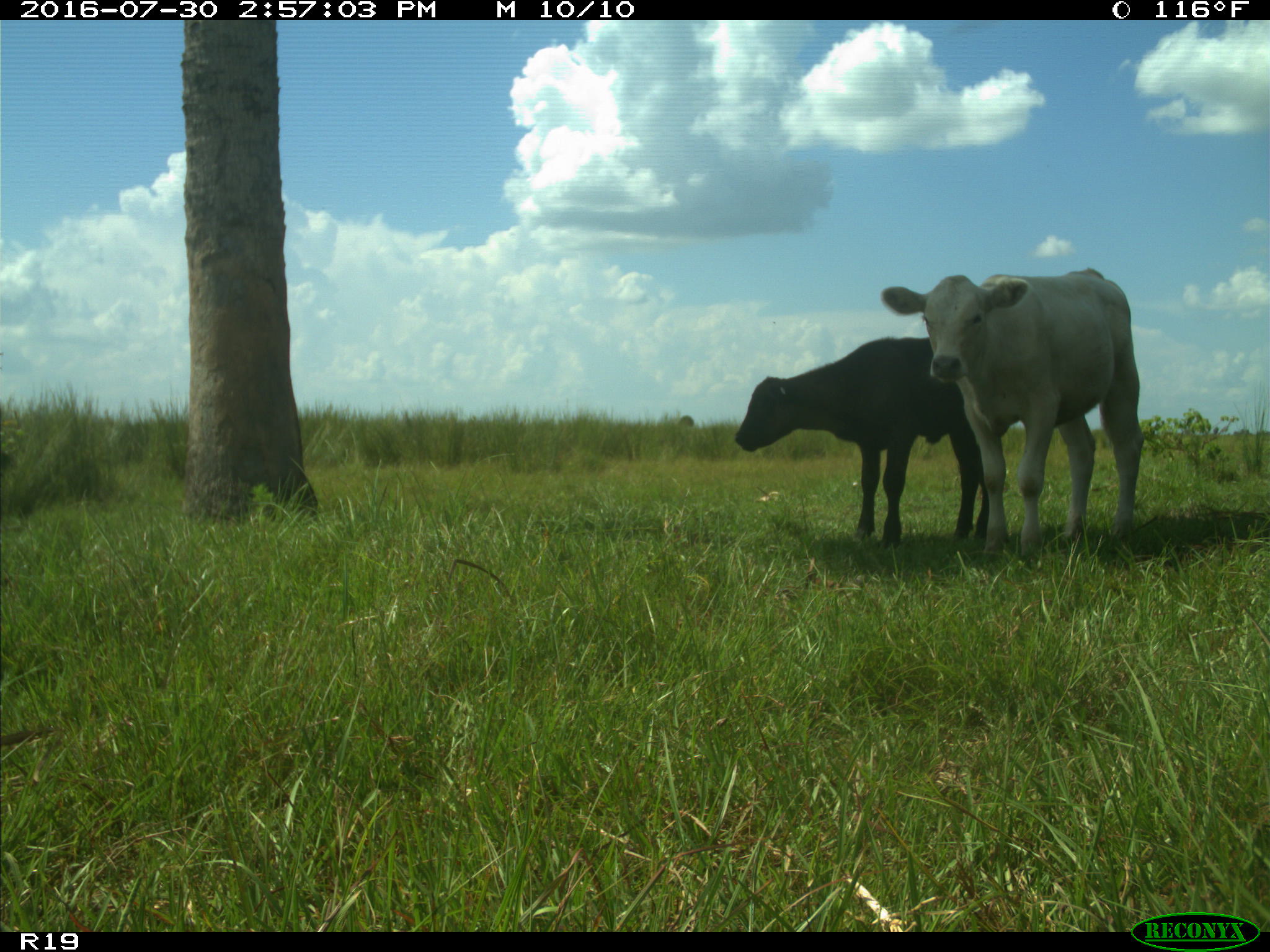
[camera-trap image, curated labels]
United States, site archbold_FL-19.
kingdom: Animalia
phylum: Chordata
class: Mammalia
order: Artiodactyla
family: Bovidae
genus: Bos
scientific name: Bos taurus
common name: domestic cow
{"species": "Bos taurus (domestic cow)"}